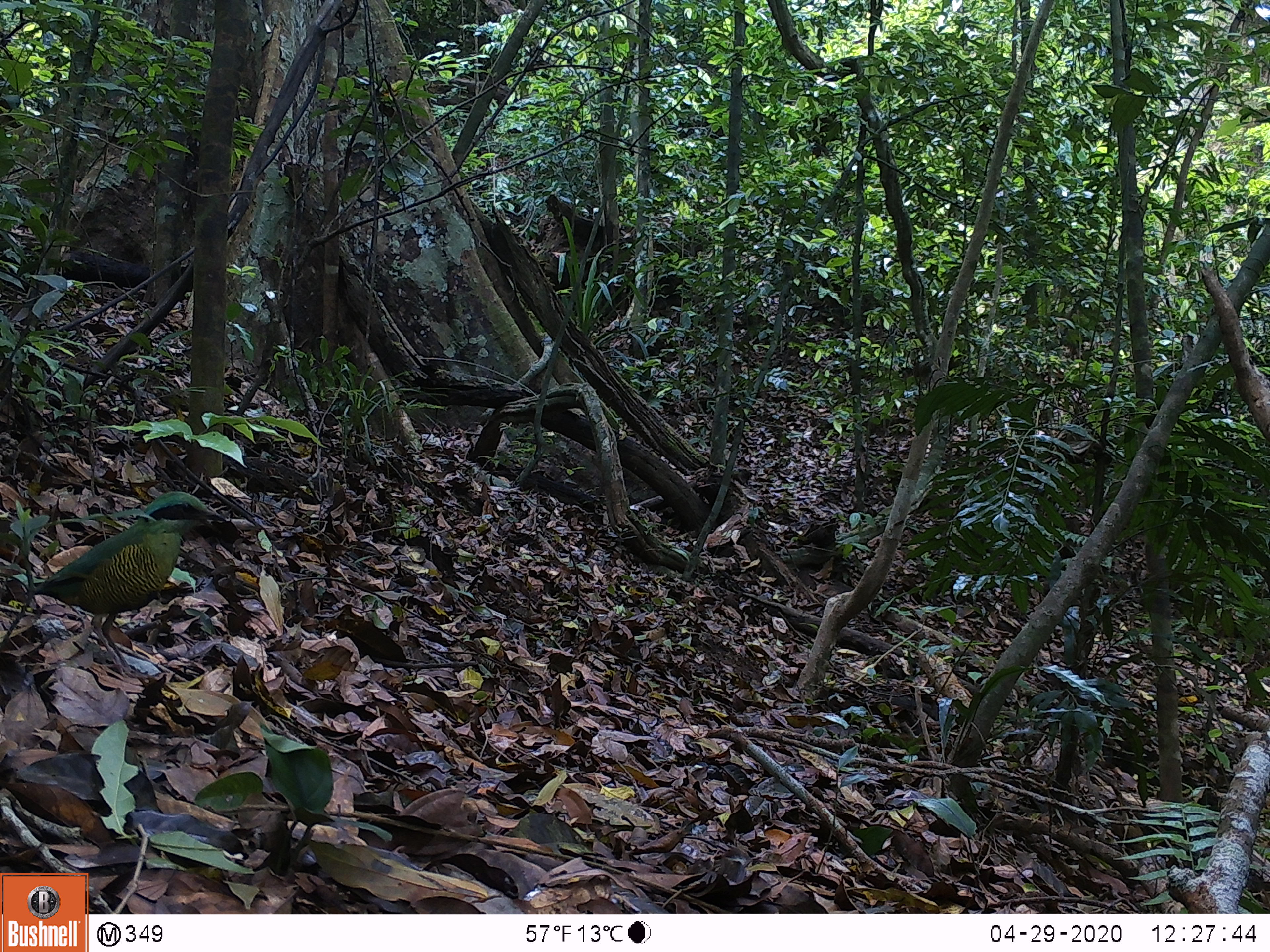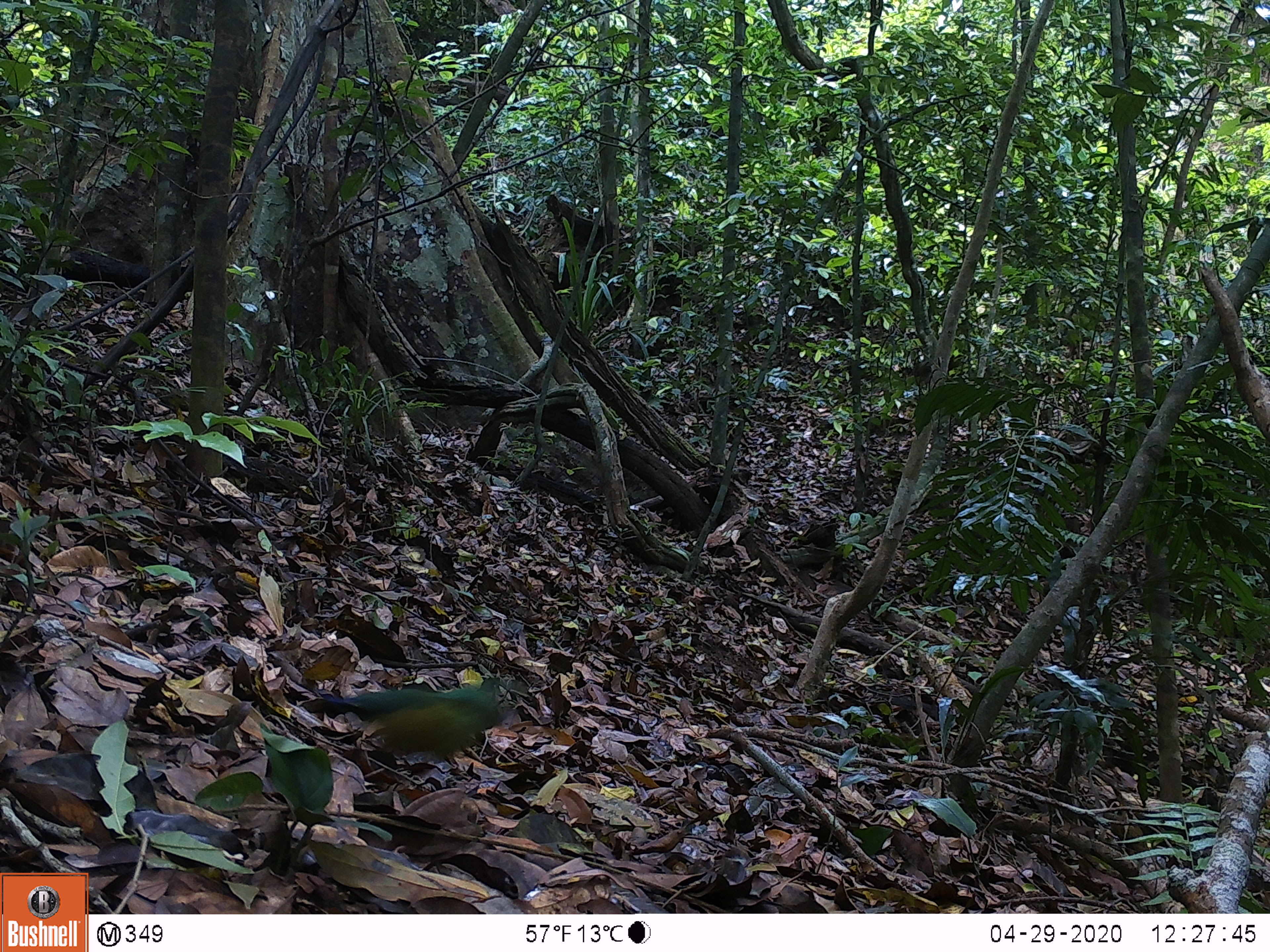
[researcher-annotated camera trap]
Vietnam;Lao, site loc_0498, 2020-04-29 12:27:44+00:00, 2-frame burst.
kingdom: Animalia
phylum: Chordata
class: Aves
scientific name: Aves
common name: bird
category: unidentified bird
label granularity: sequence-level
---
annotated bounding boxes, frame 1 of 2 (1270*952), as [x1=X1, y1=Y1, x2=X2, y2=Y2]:
unidentified bird: [x1=0, y1=489, x2=226, y2=678]